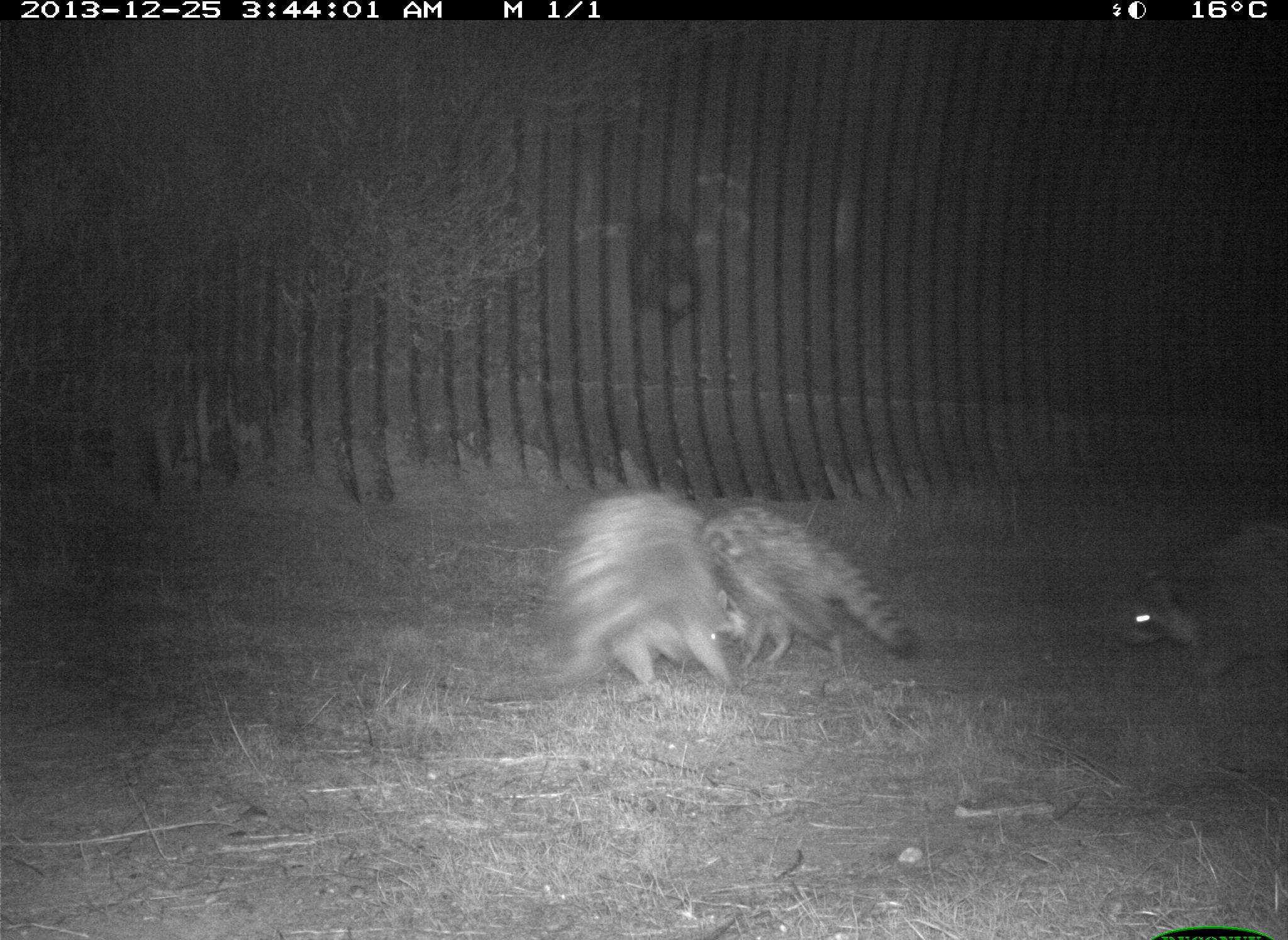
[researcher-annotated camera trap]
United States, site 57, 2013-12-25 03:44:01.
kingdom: Animalia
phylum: Chordata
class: Mammalia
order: Carnivora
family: Procyonidae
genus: Procyon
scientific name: Procyon lotor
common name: raccoon